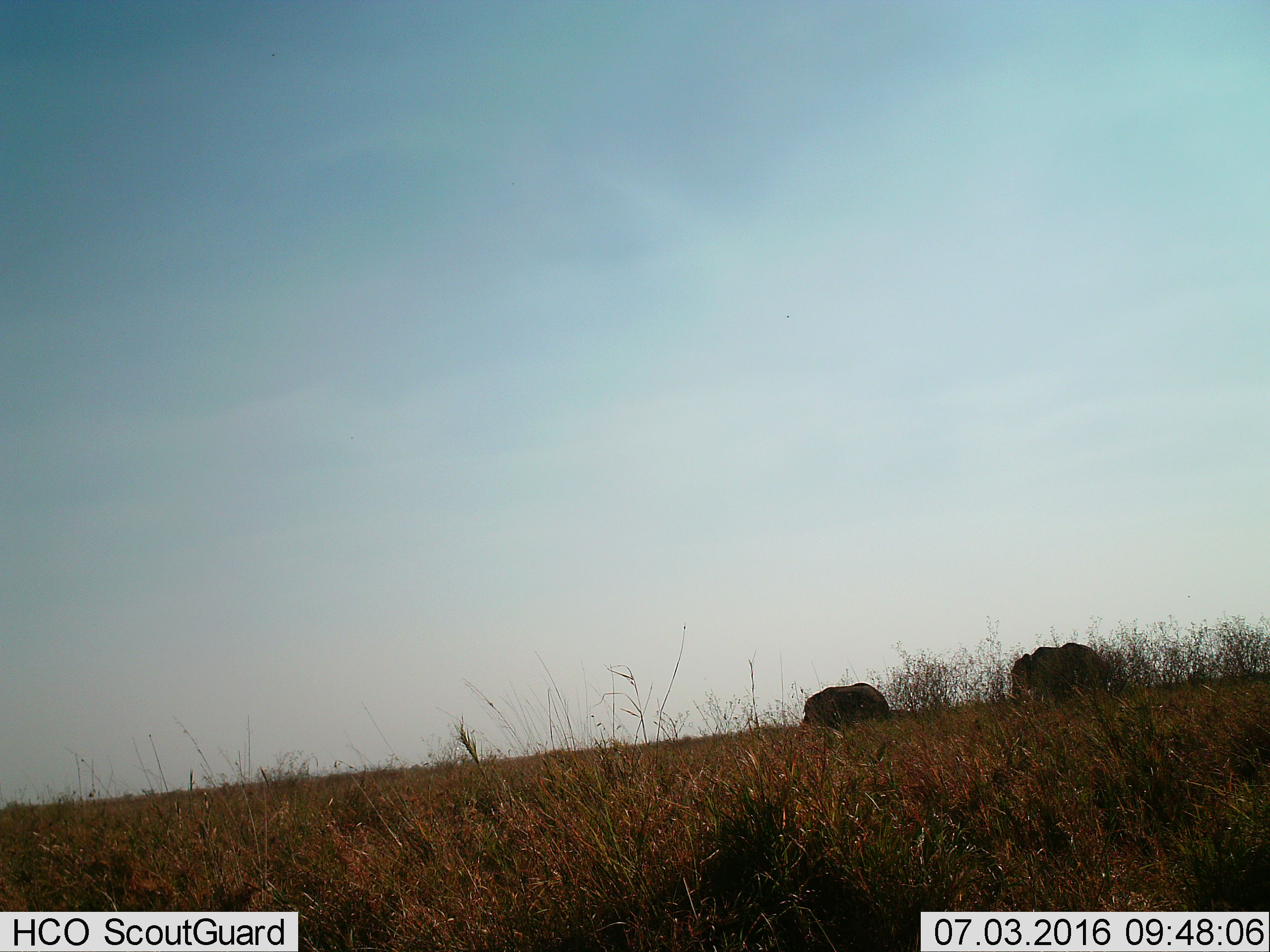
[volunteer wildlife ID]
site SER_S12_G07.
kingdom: Animalia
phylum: Chordata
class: Mammalia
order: Proboscidea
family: Elephantidae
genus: Loxodonta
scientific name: Loxodonta africana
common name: african bush elephant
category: elephant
Elephant (african bush elephant) (Loxodonta africana), count 2. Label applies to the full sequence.